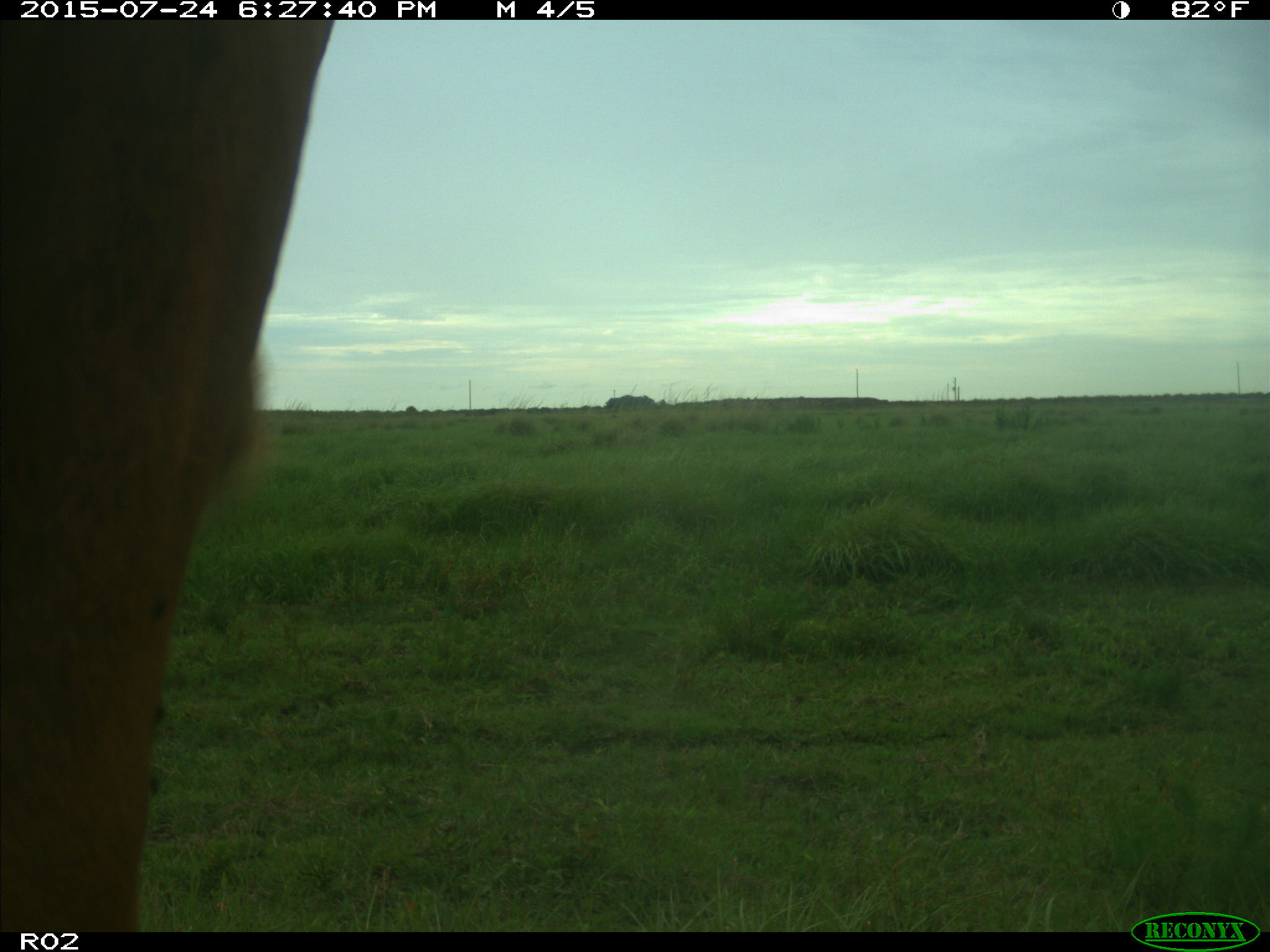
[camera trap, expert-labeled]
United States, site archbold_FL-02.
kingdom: Animalia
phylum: Chordata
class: Mammalia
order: Artiodactyla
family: Bovidae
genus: Bos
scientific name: Bos taurus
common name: domestic cow